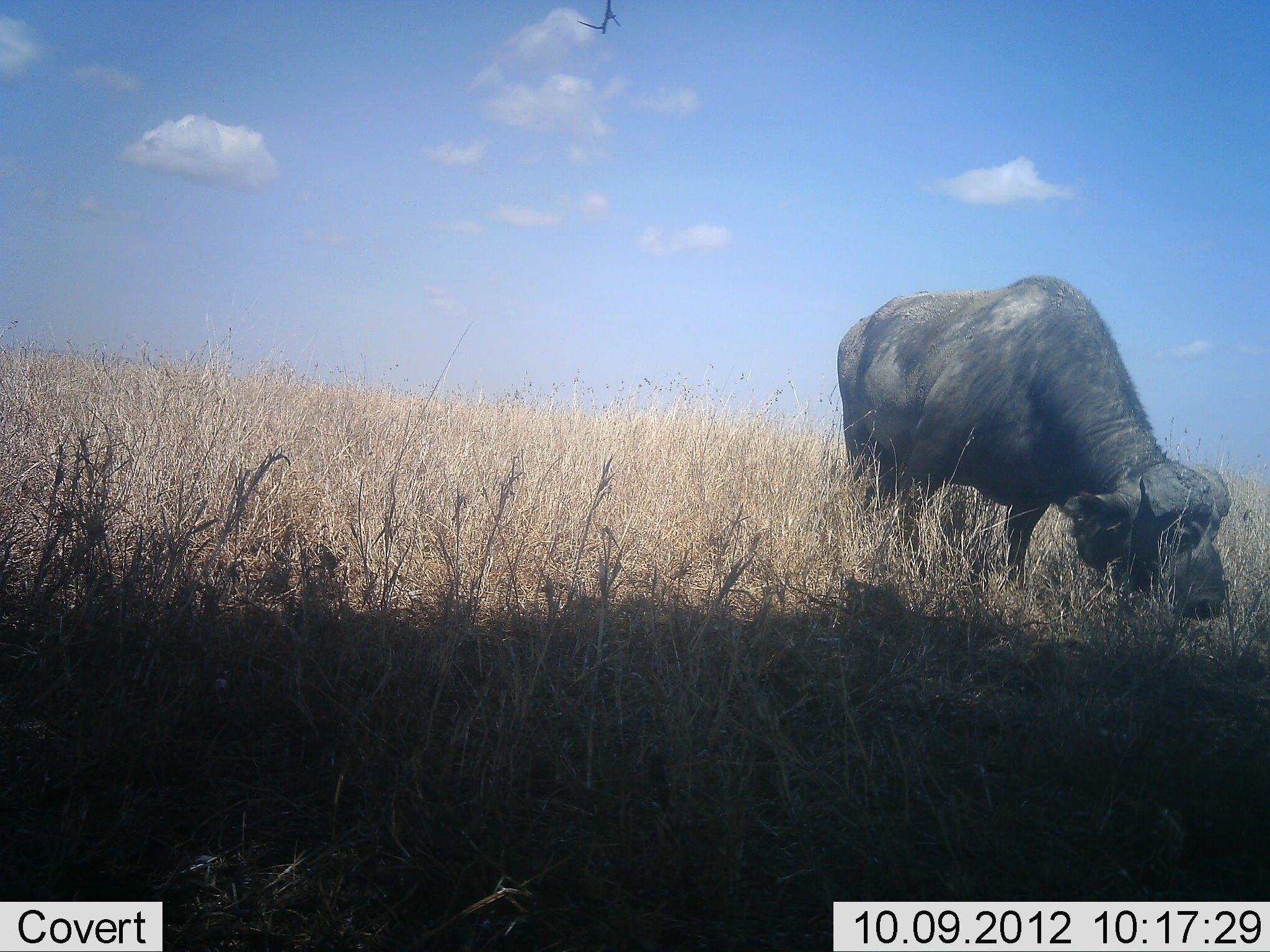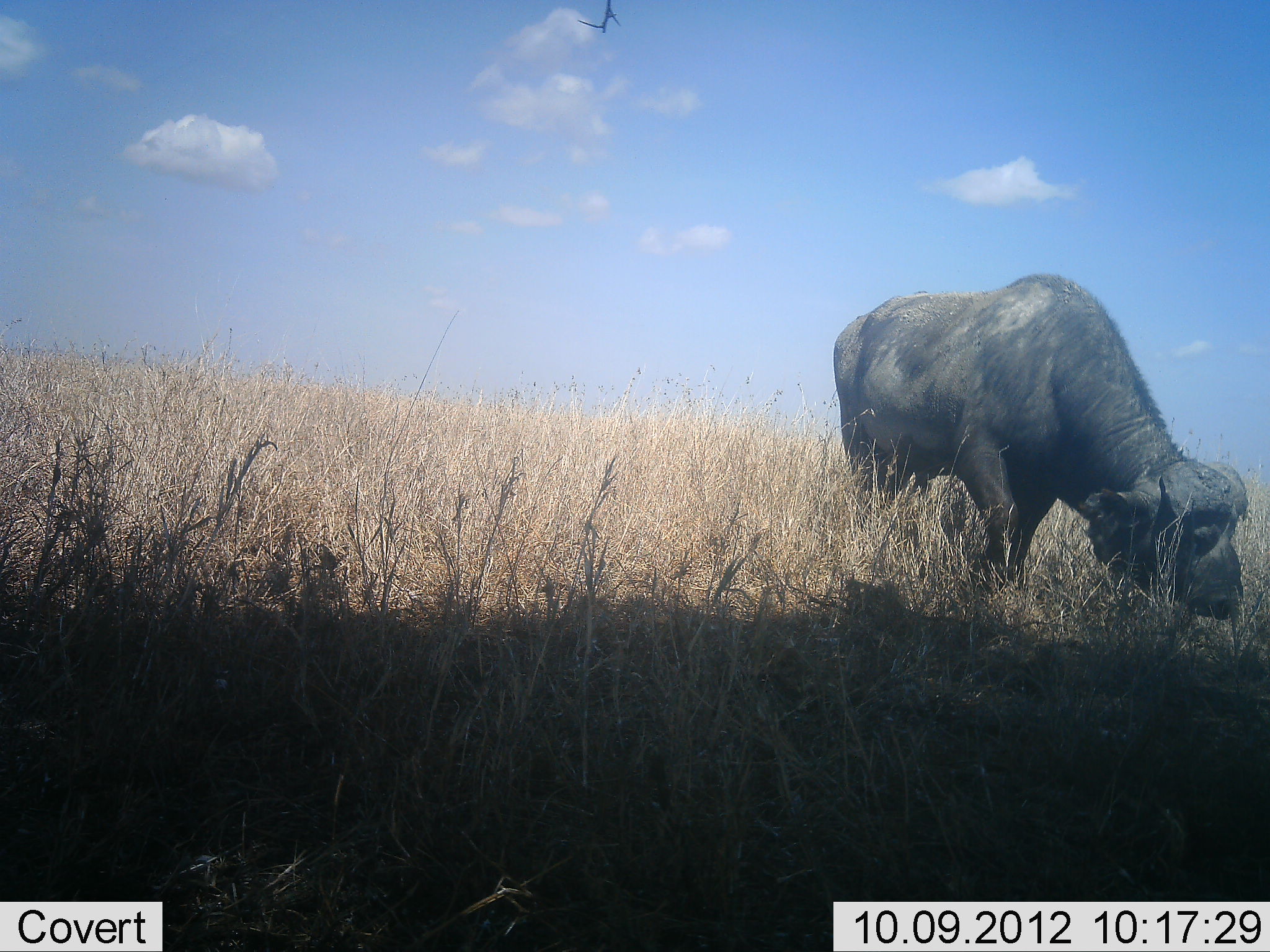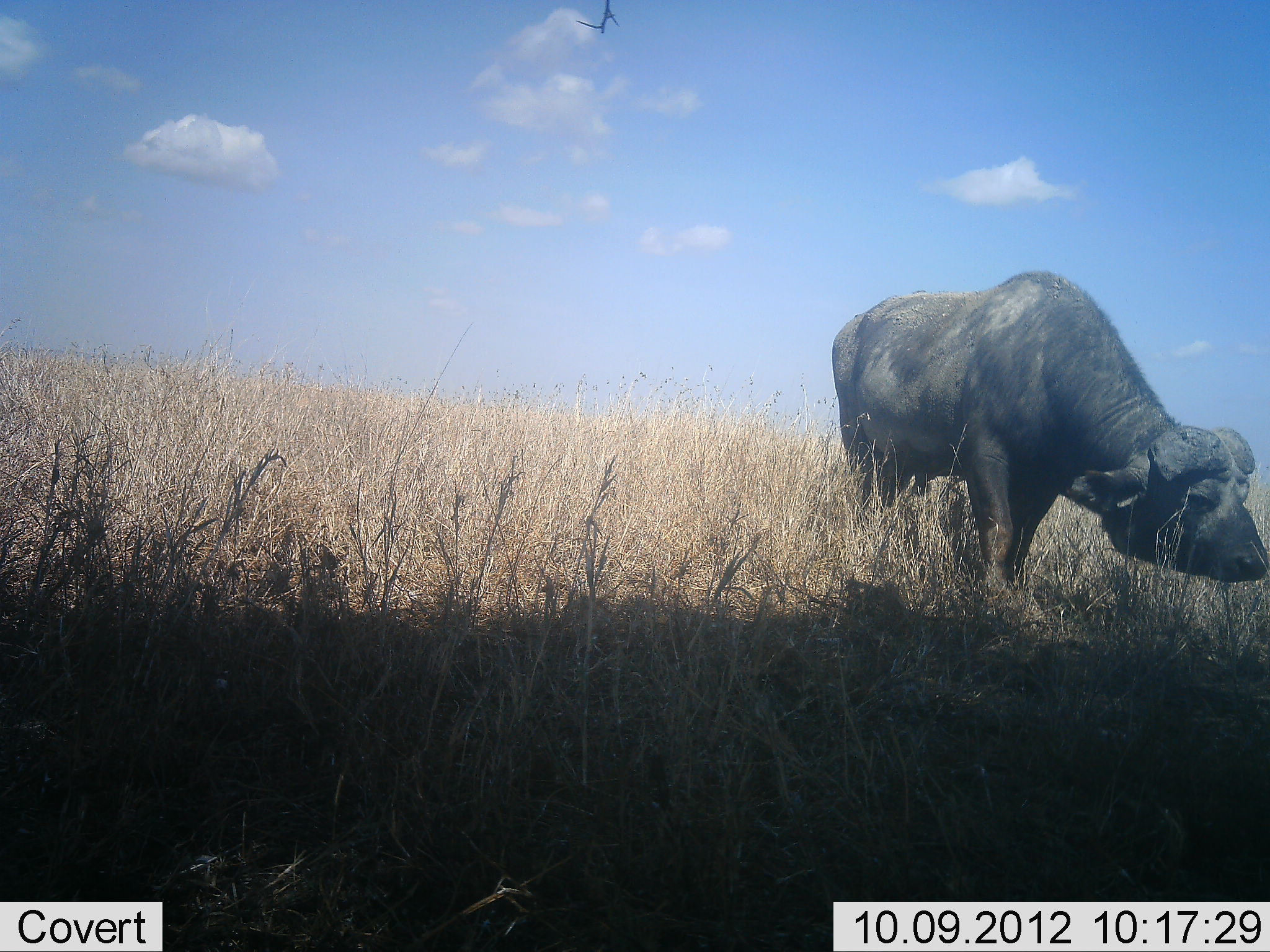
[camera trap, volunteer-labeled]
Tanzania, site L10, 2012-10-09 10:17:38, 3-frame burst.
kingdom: Animalia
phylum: Chordata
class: Mammalia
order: Artiodactyla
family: Bovidae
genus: Syncerus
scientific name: Syncerus caffer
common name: cape buffalo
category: buffalo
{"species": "buffalo (cape buffalo) (Syncerus caffer)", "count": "1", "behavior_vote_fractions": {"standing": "40%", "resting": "0%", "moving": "0%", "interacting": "0%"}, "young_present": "0%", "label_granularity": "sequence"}